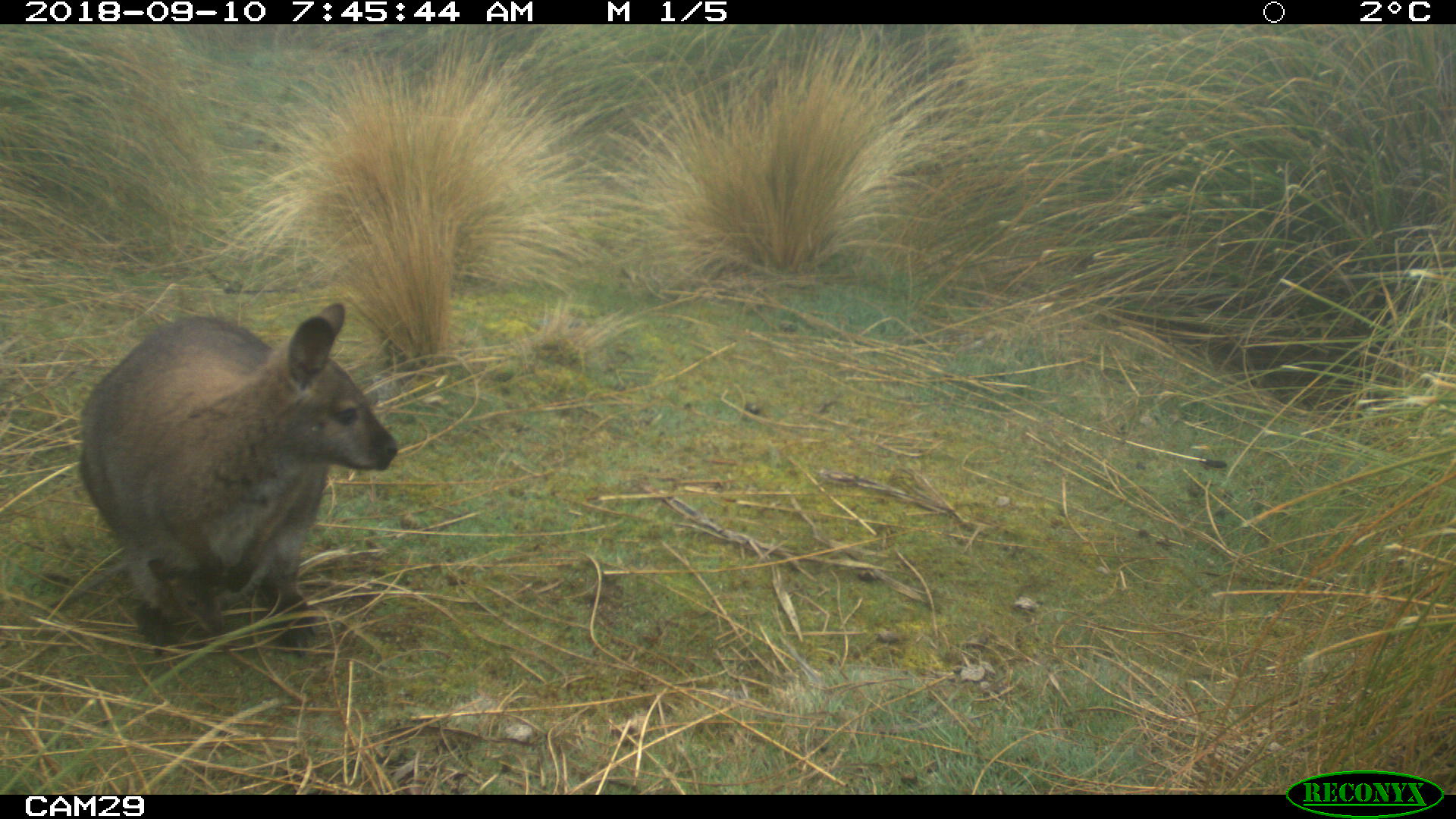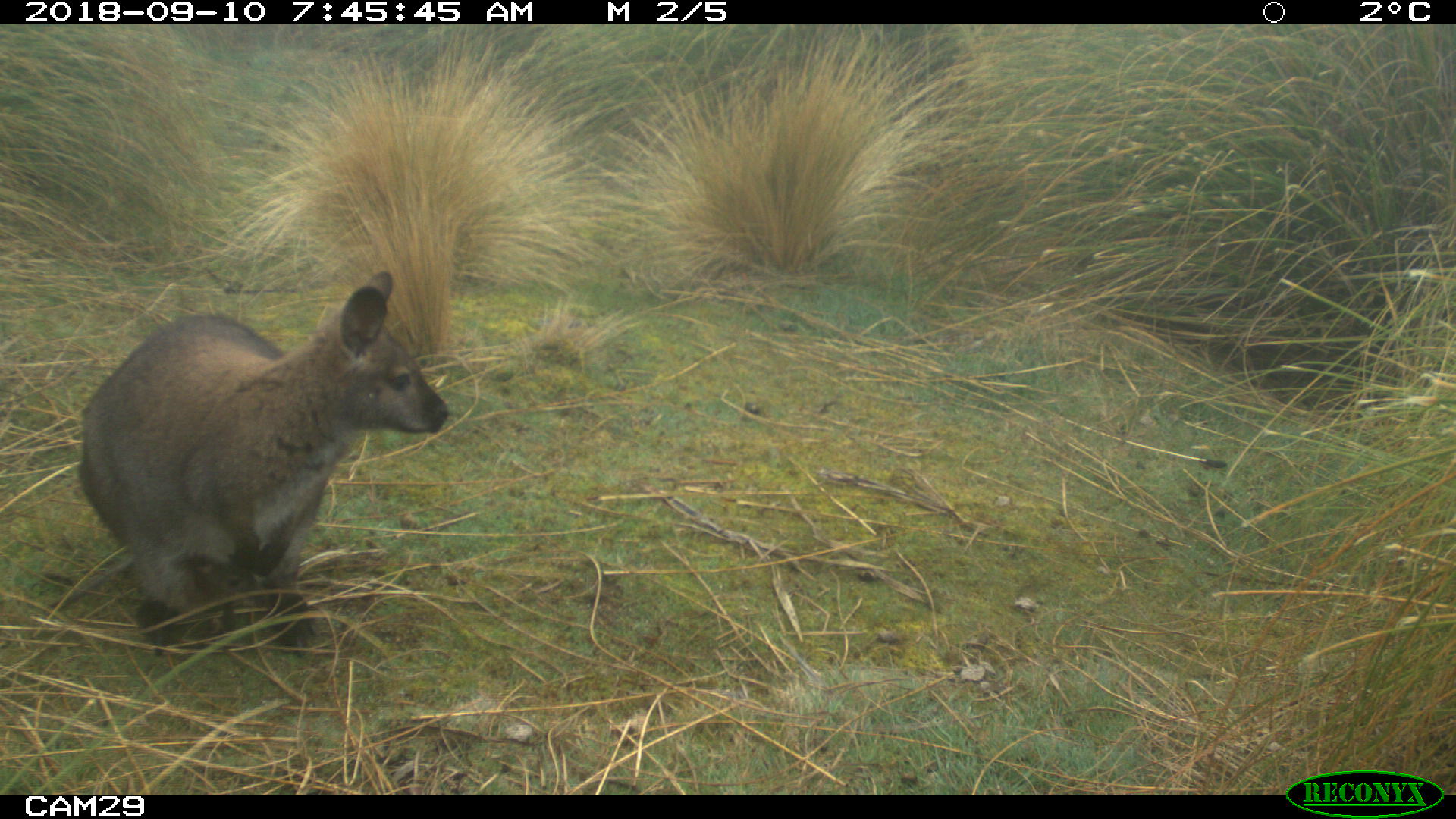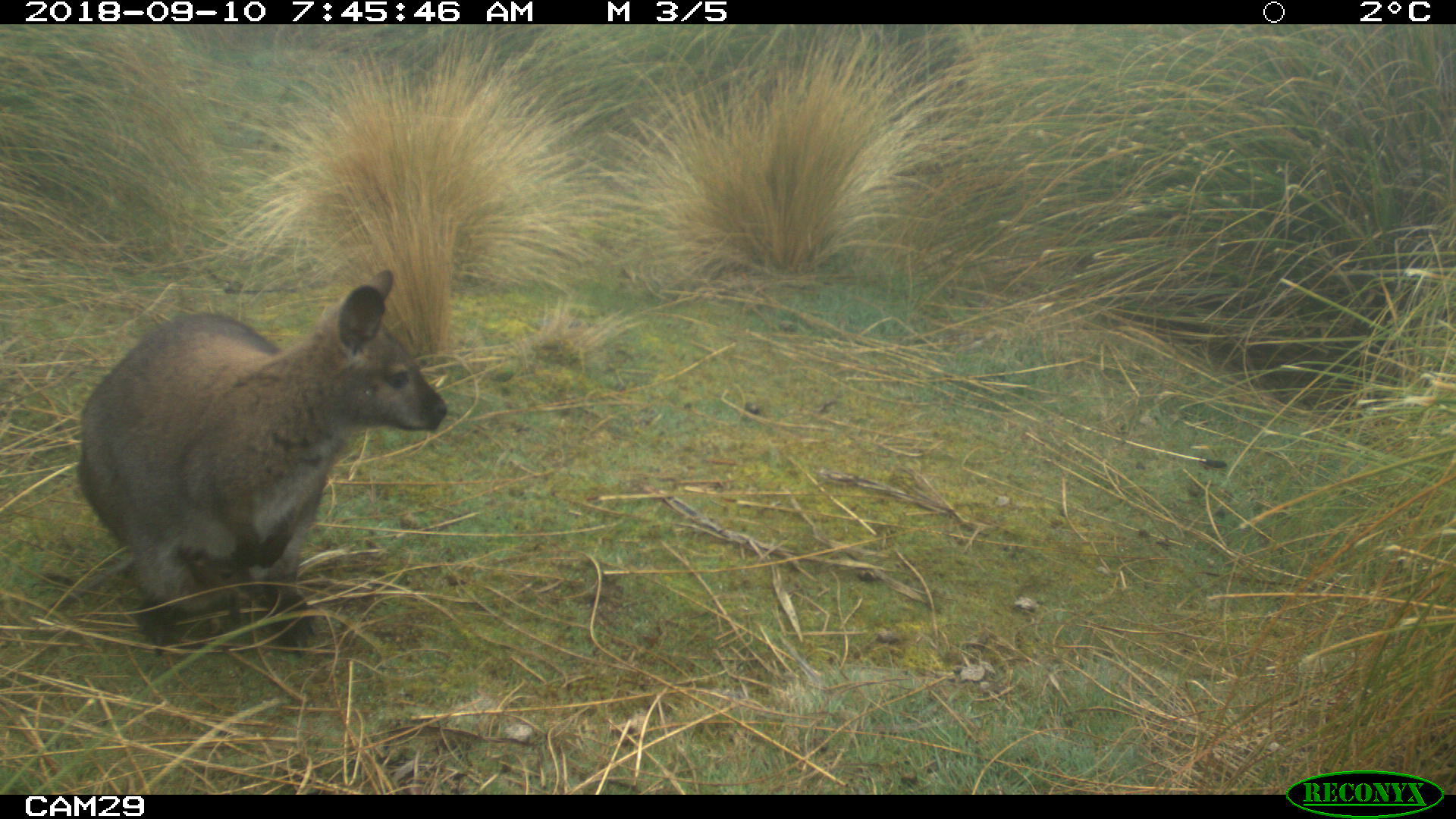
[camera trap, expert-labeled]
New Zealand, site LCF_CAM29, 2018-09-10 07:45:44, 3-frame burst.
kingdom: Animalia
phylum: Chordata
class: Mammalia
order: Diprotodontia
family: Macropodidae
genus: Notamacropus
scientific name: Notamacropus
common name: wallaby